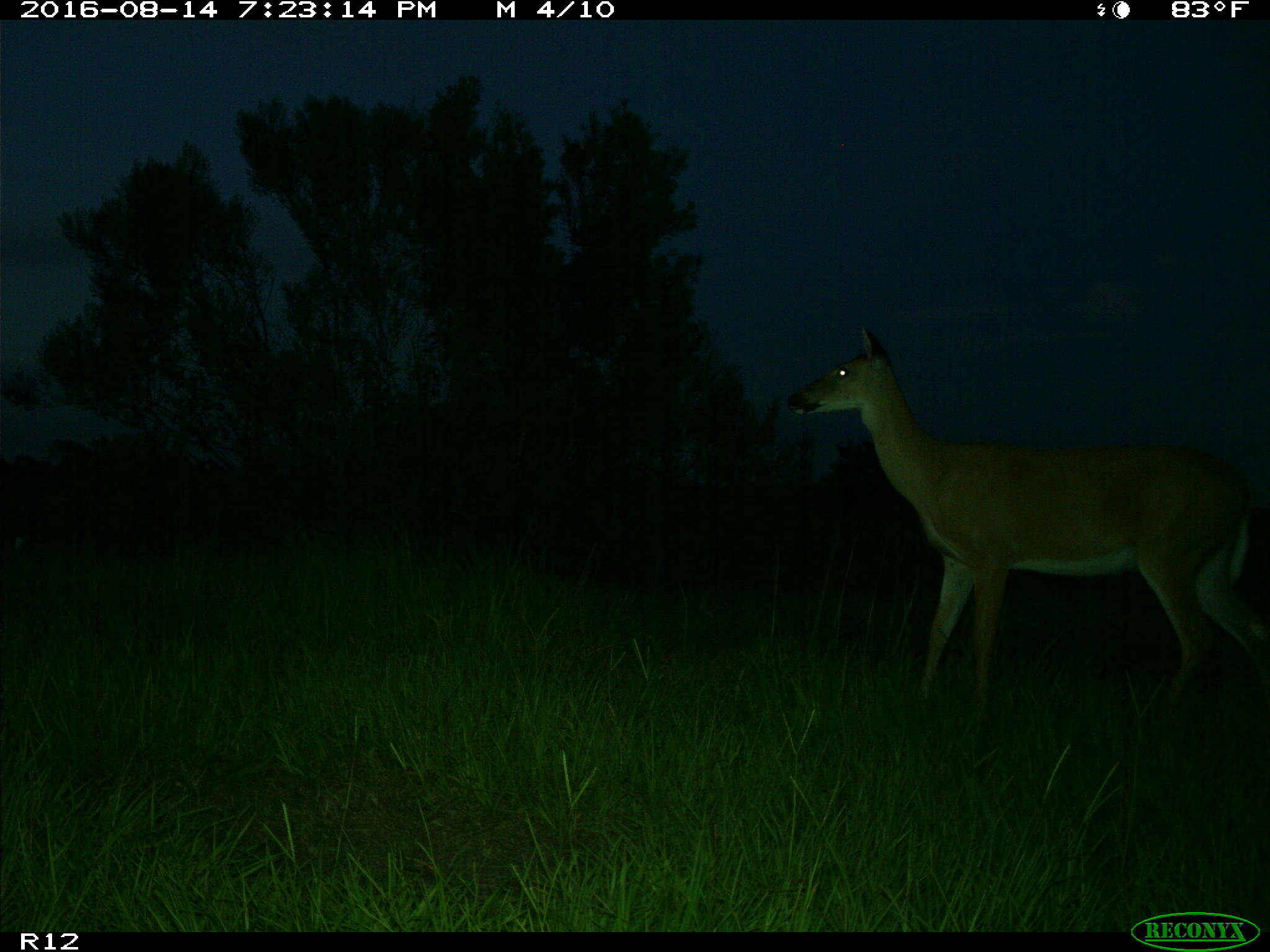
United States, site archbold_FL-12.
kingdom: Animalia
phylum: Chordata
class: Mammalia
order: Artiodactyla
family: Cervidae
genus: Odocoileus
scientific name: Odocoileus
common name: deer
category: unidentified deer